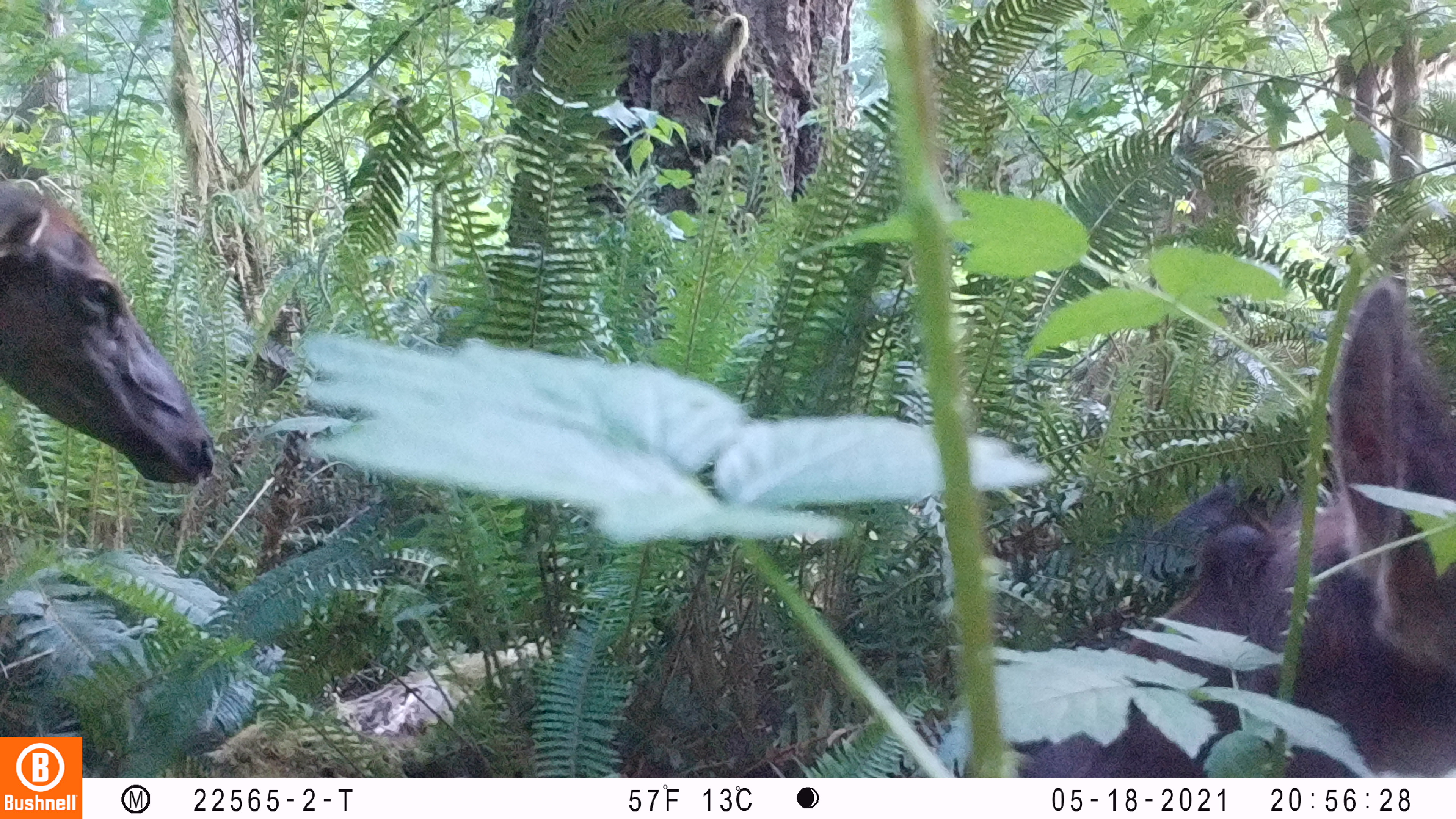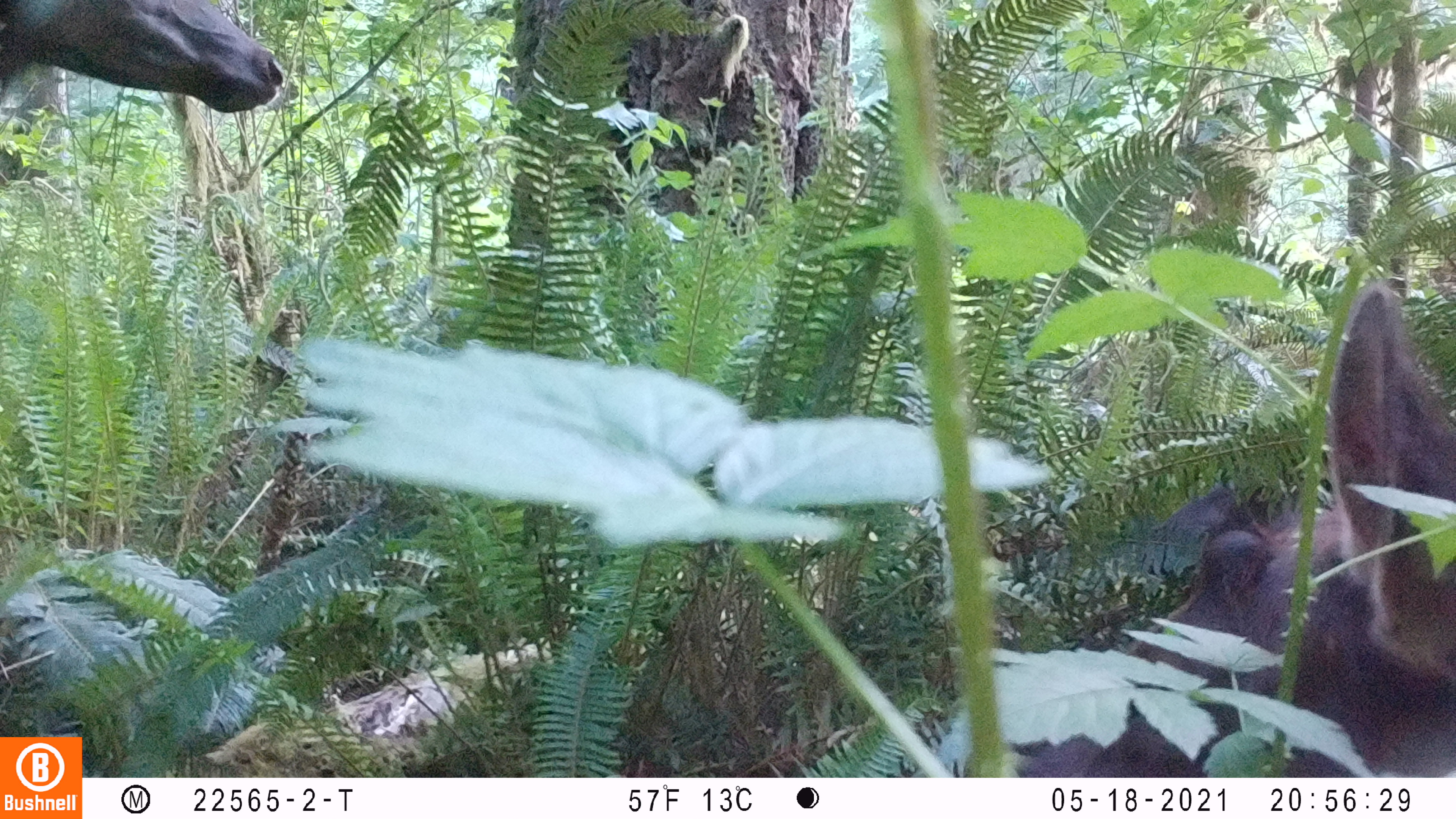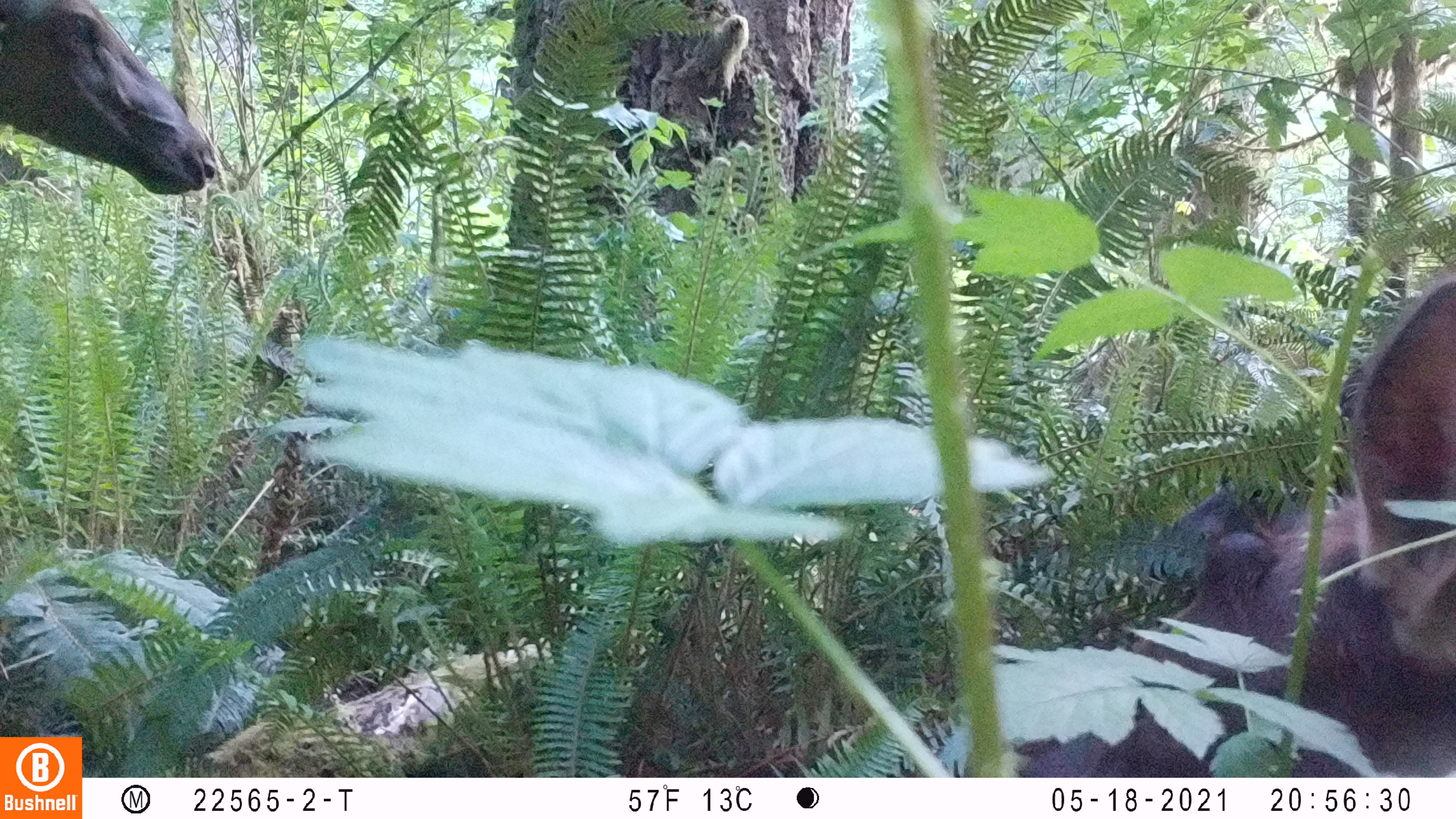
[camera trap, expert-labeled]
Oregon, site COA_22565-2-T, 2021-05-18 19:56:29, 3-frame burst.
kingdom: Animalia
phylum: Chordata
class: Mammalia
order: Artiodactyla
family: Cervidae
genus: Cervus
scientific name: Cervus canadensis roosevelti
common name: roosevelt elk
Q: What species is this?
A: Roosevelt elk (Cervus canadensis roosevelti).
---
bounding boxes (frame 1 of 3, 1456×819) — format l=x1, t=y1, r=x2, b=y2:
roosevelt elk: l=1129, t=275, r=1450, b=669; l=0, t=170, r=236, b=504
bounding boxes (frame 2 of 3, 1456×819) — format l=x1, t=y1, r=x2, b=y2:
roosevelt elk: l=1115, t=272, r=1448, b=672; l=0, t=0, r=304, b=125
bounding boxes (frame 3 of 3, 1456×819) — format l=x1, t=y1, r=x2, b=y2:
roosevelt elk: l=1129, t=264, r=1450, b=657; l=0, t=0, r=235, b=218